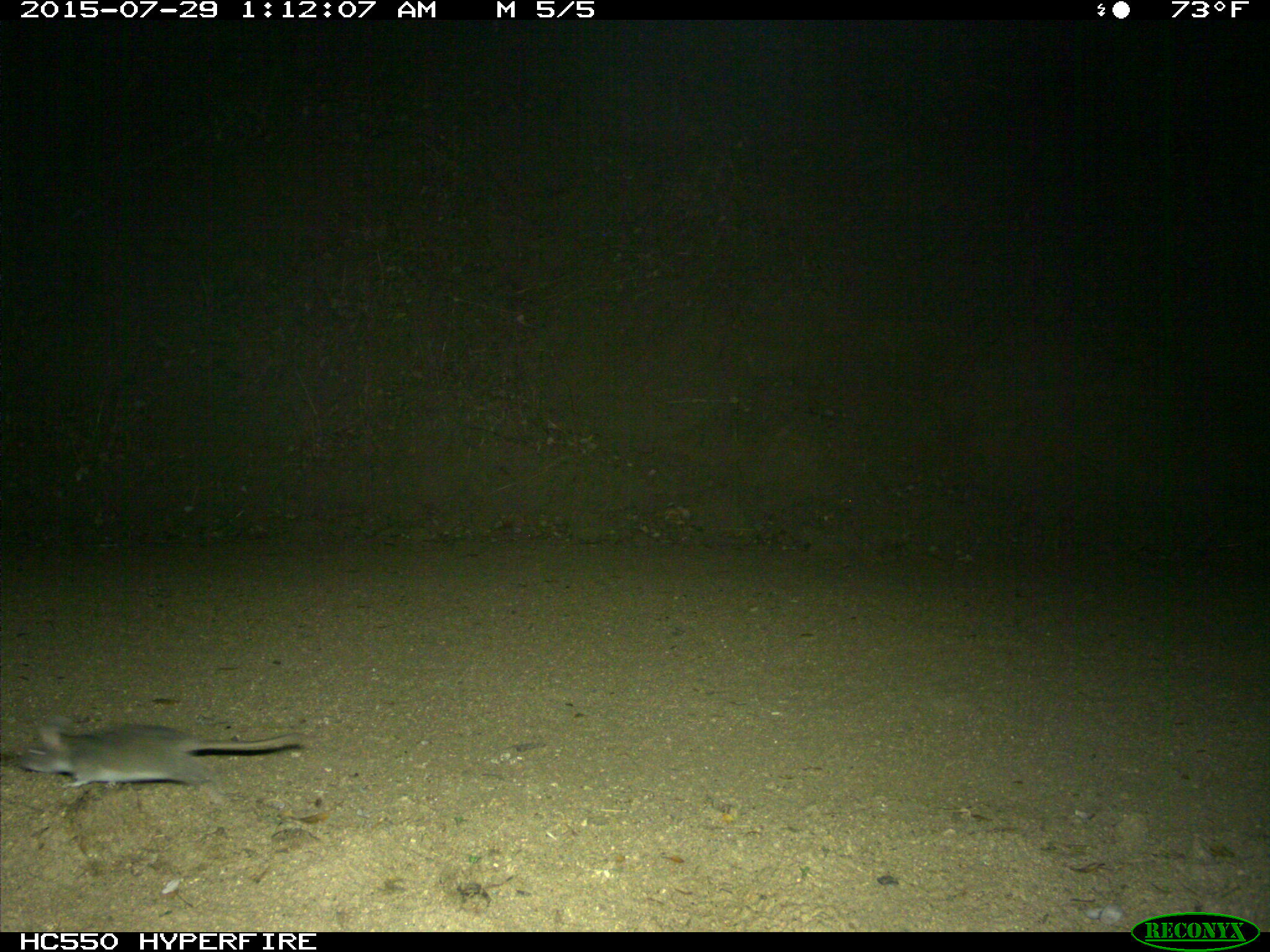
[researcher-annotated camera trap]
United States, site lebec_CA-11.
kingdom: Animalia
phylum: Chordata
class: Mammalia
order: Rodentia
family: Cricetidae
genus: Neotoma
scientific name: Neotoma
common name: pack rat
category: unidentified pack rat